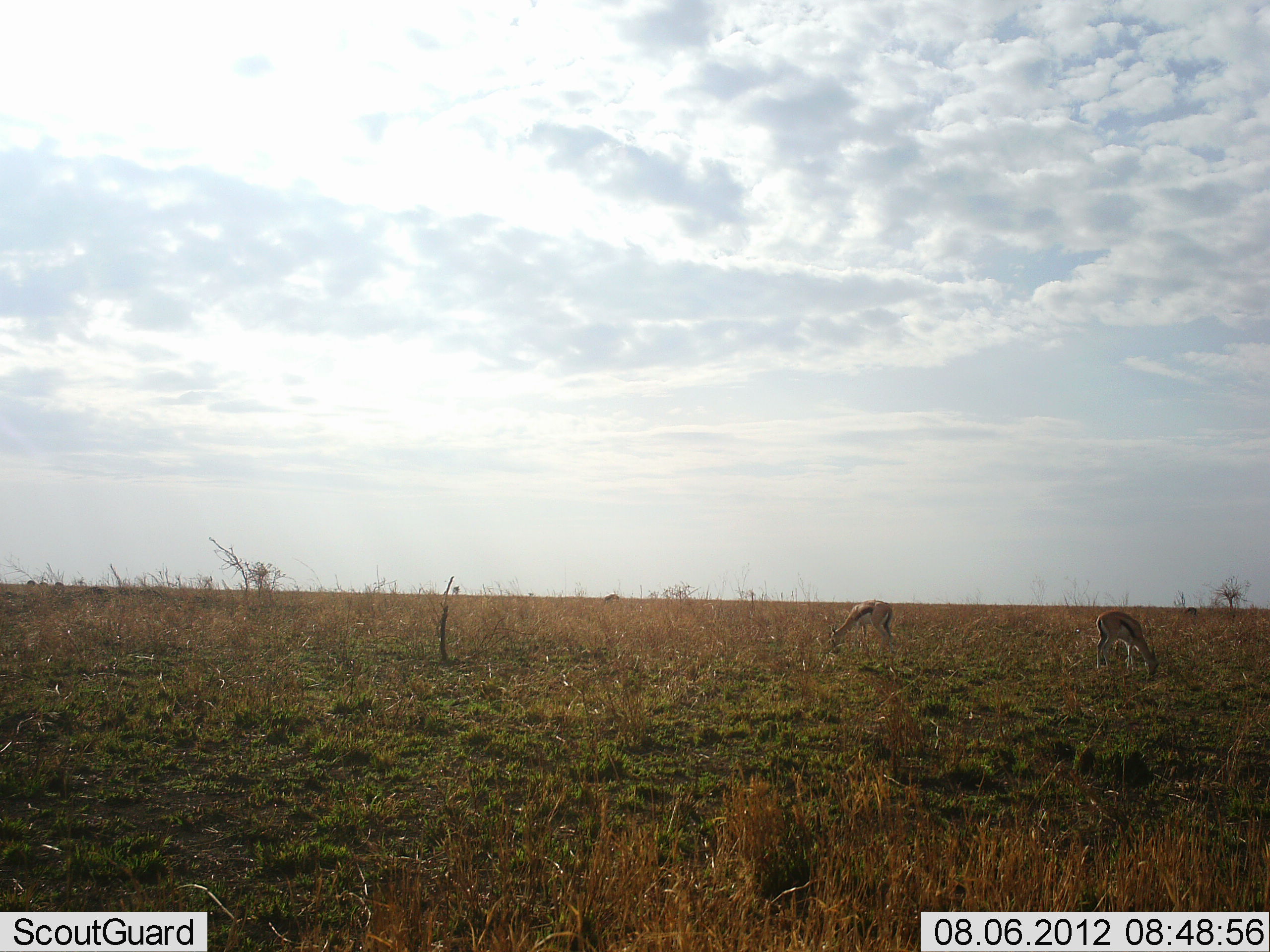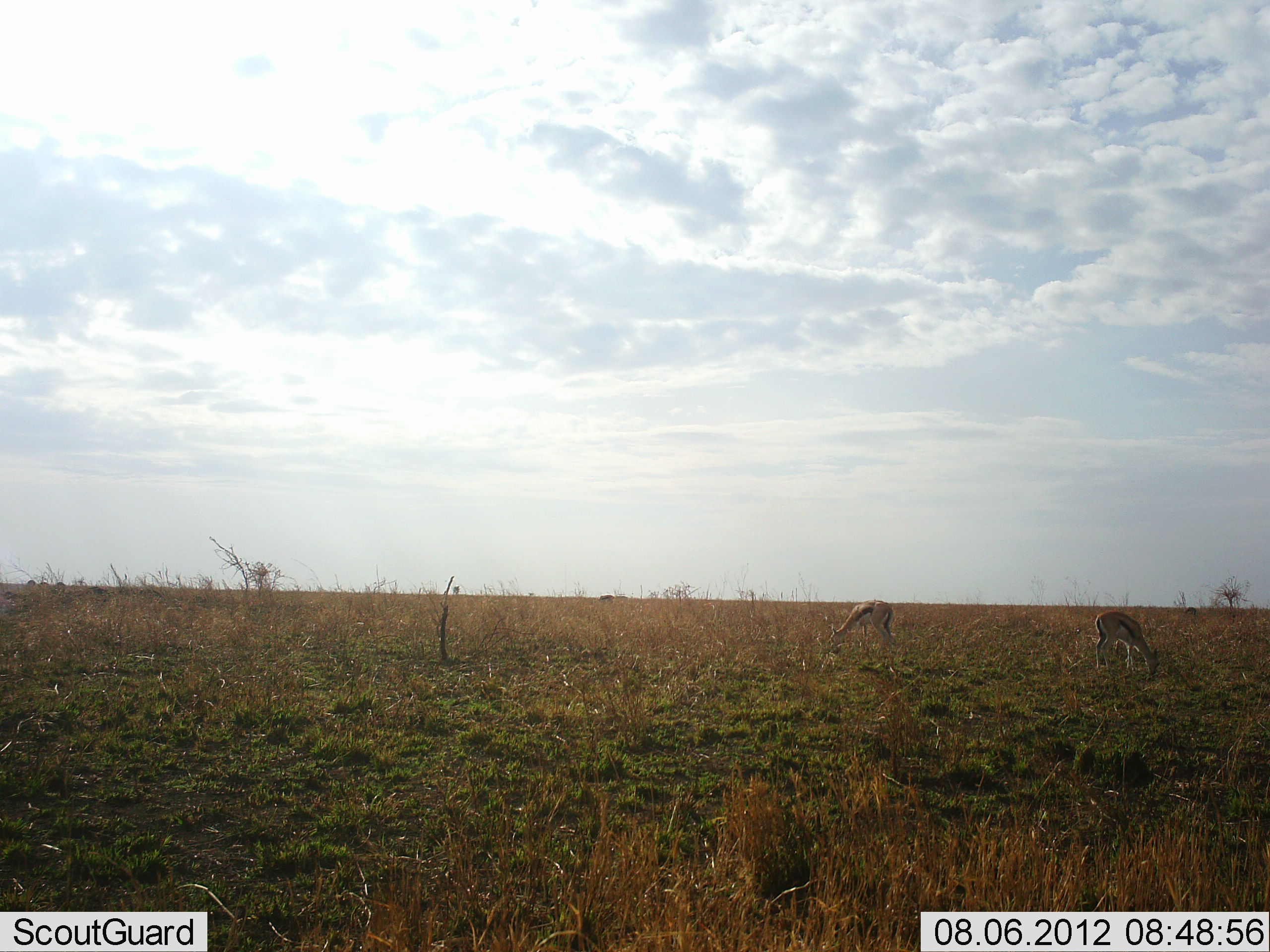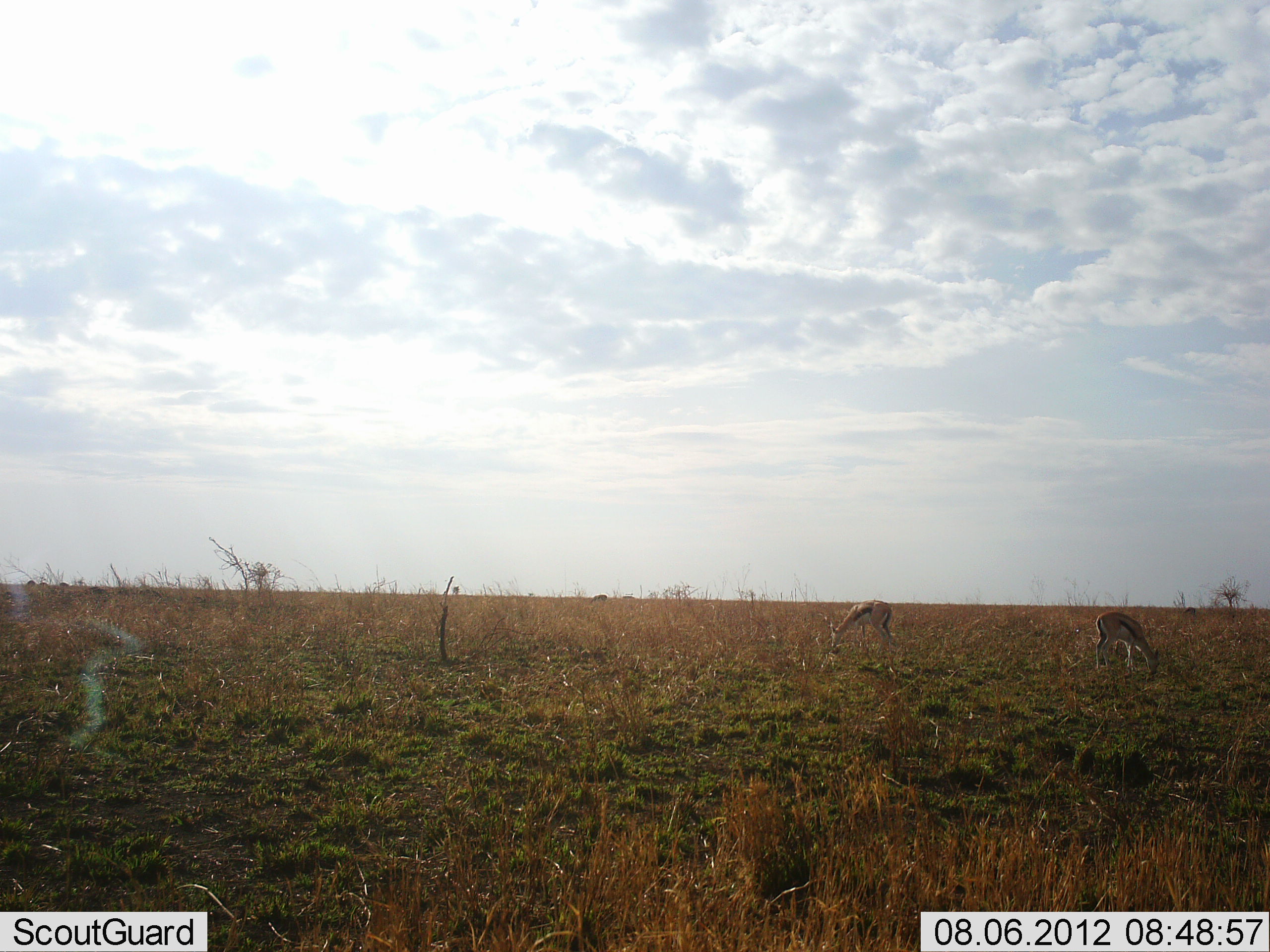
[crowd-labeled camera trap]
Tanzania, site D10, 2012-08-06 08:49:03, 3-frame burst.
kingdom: Animalia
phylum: Chordata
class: Mammalia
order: Artiodactyla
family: Bovidae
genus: Eudorcas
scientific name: Eudorcas thomsonii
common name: thomson's gazelle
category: gazellethomsons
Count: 2.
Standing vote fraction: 20%.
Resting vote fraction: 0%.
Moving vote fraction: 0%.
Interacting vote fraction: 0%.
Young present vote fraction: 0%.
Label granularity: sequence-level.